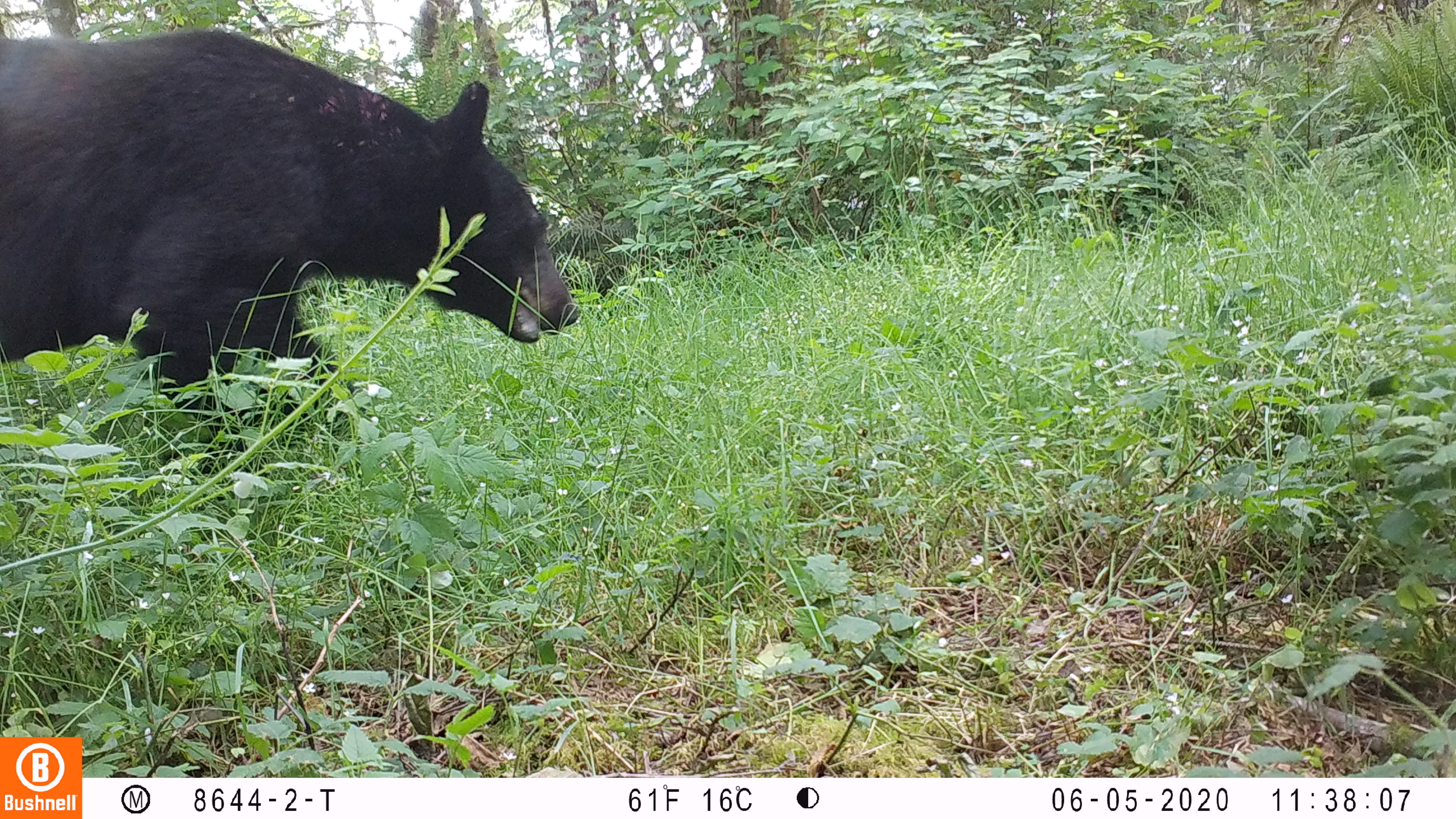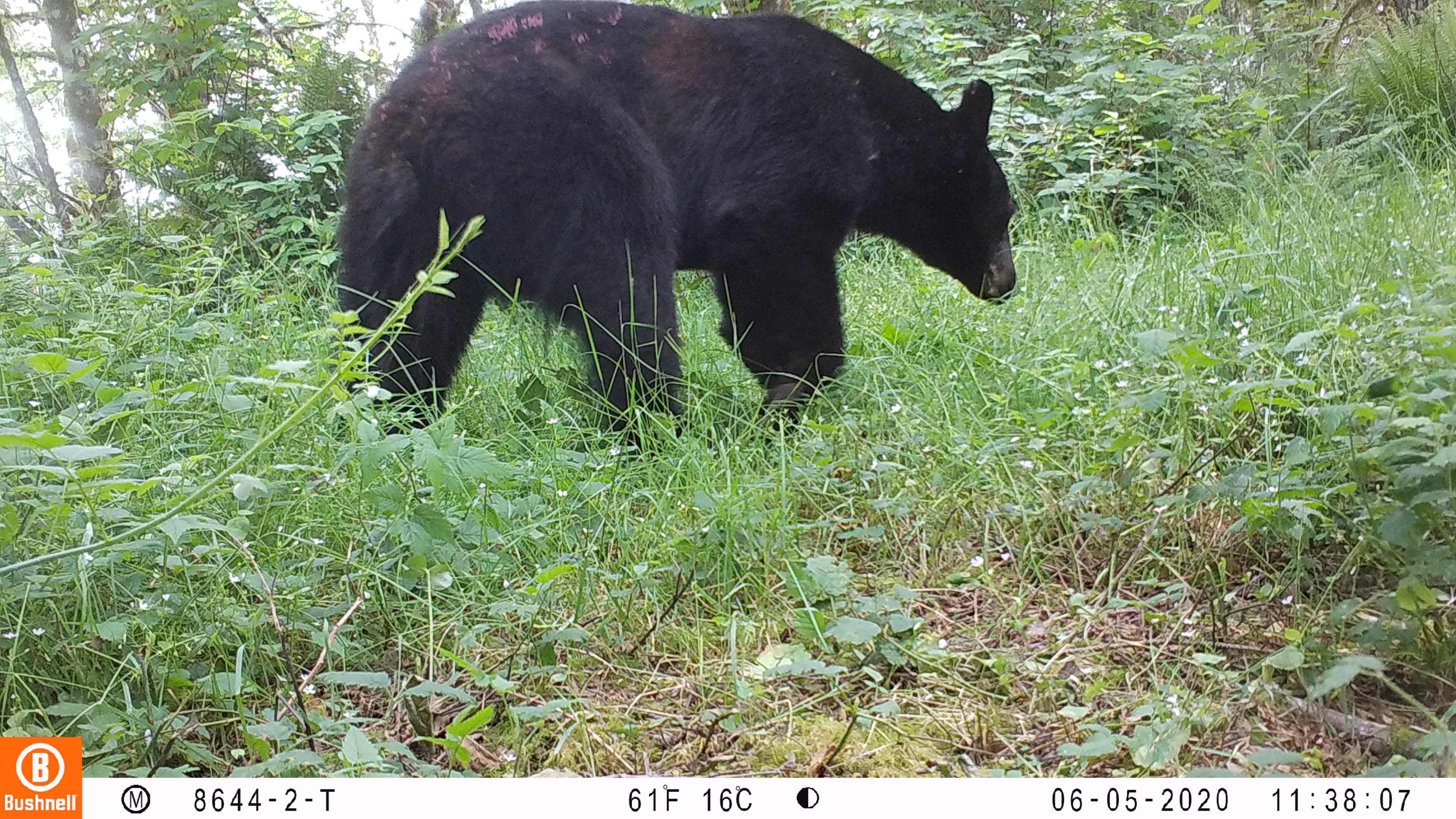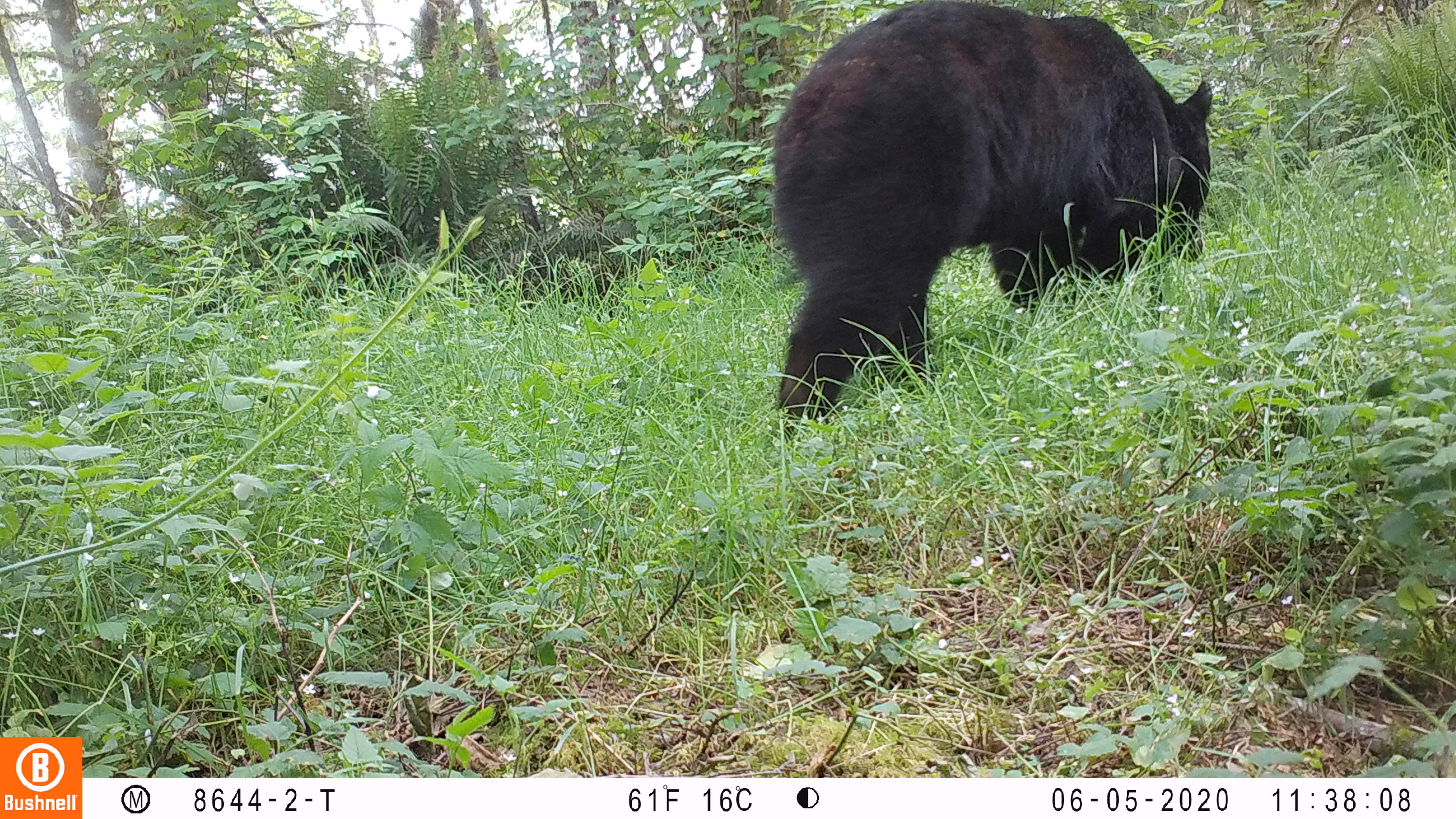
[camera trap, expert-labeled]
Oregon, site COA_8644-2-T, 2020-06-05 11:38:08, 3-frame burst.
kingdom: Animalia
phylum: Chordata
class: Mammalia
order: Carnivora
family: Ursidae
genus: Ursus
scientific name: Ursus americanus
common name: american black bear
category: black bear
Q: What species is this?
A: Black bear (american black bear) (Ursus americanus).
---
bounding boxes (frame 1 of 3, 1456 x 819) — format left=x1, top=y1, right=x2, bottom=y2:
black bear: left=0, top=22, right=592, bottom=458; left=0, top=19, right=7, bottom=27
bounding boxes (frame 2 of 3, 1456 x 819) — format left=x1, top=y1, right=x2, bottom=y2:
black bear: left=335, top=3, right=1027, bottom=456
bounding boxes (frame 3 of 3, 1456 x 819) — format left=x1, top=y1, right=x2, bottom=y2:
black bear: left=775, top=0, right=1226, bottom=436